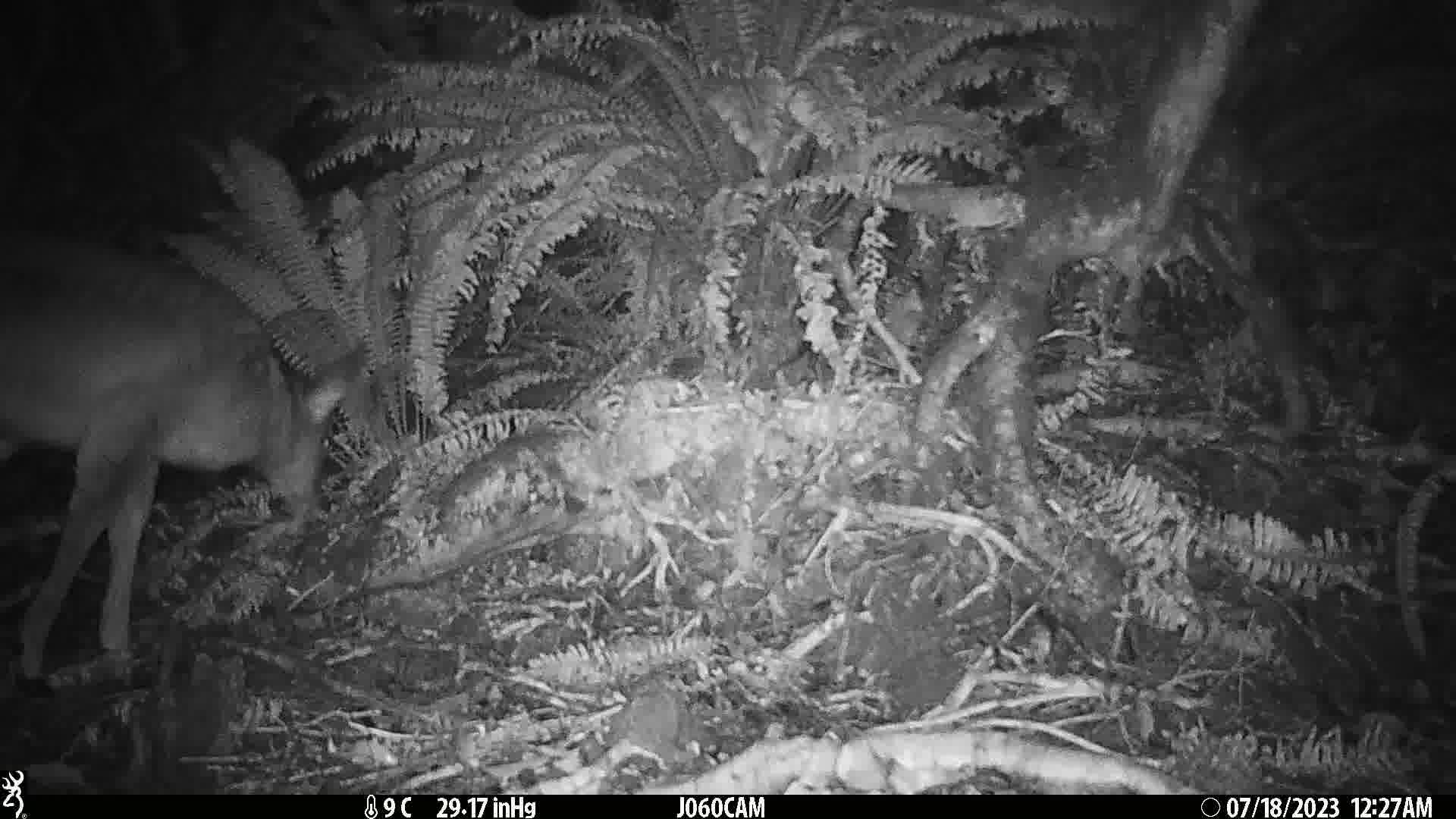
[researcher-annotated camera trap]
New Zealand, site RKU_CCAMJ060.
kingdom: Animalia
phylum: Chordata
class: Mammalia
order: Artiodactyla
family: Cervidae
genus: Odocoileus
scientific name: Odocoileus virginianus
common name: white-tailed deer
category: white tailed deer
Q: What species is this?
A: White tailed deer (white-tailed deer) (Odocoileus virginianus).